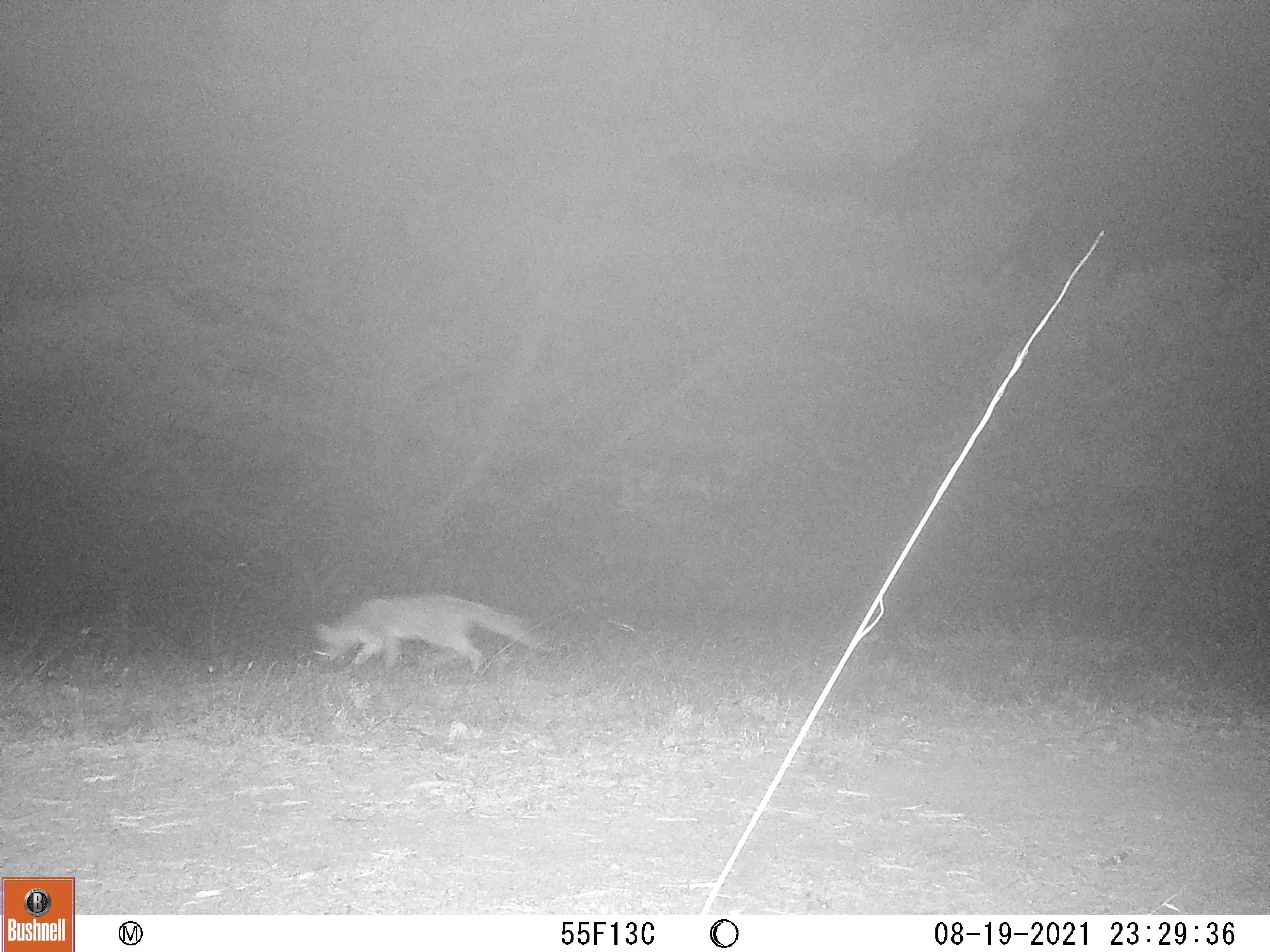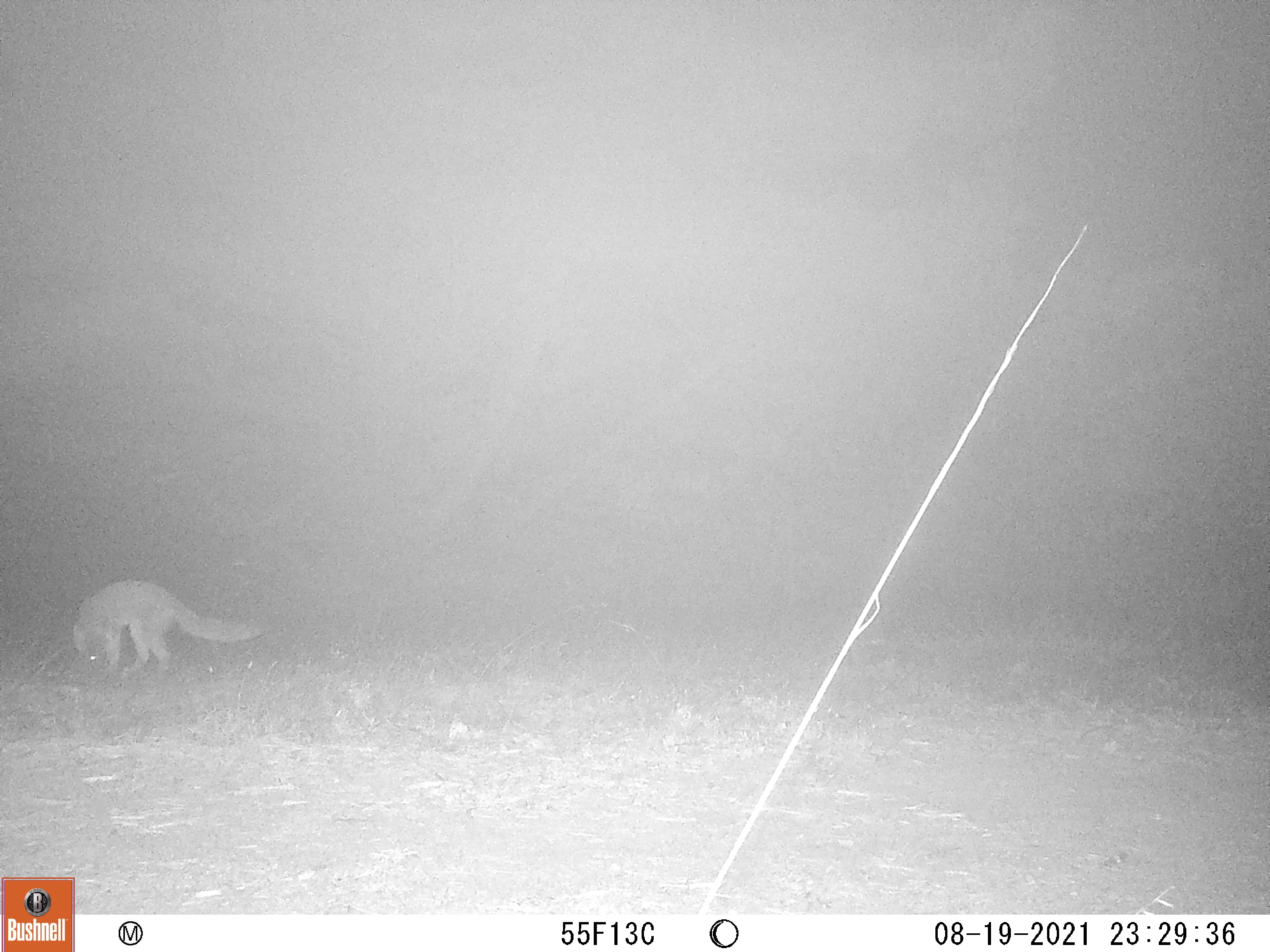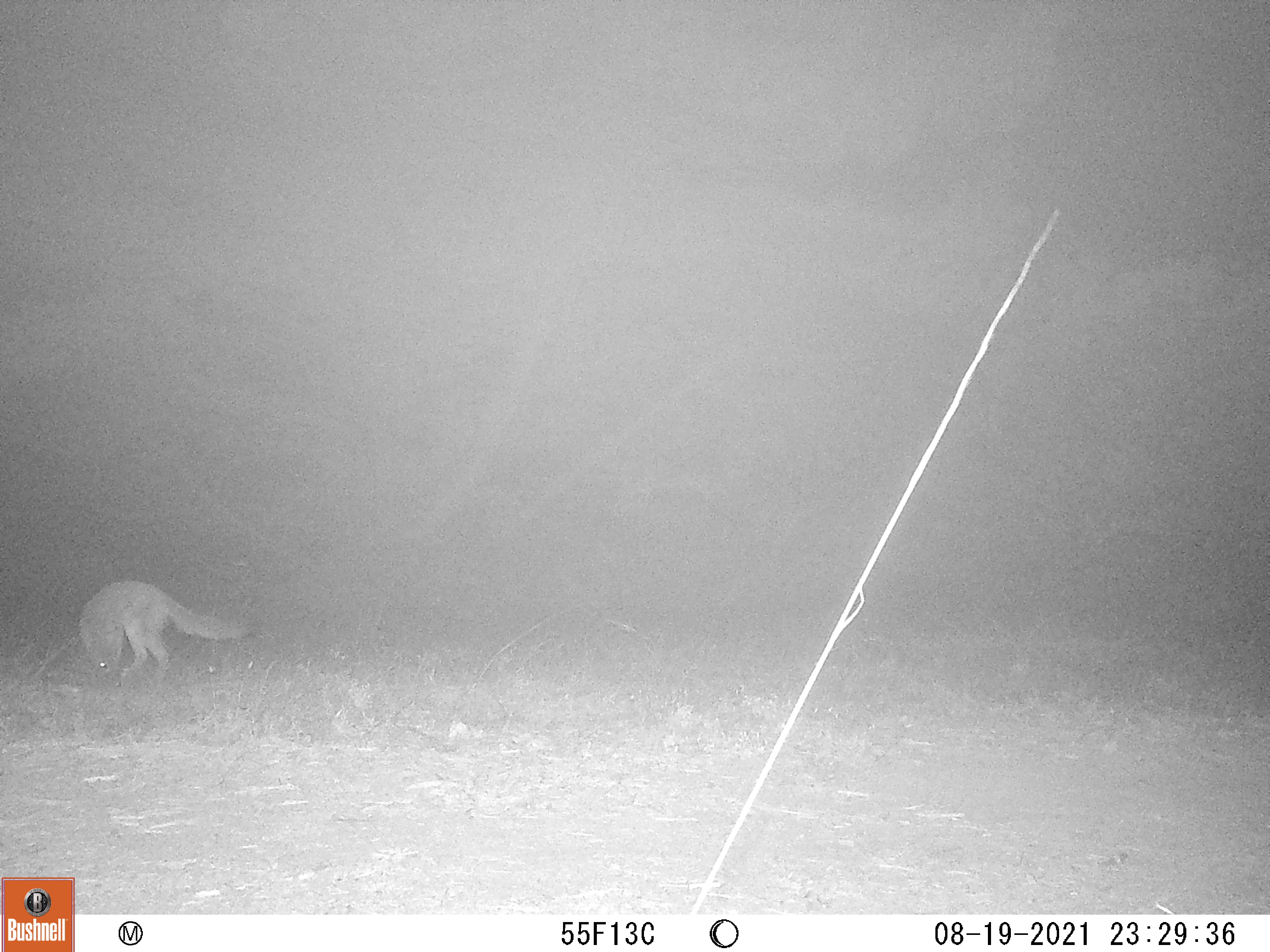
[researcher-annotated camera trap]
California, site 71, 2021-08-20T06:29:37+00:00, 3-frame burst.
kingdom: Animalia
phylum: Chordata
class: Mammalia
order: Carnivora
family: Canidae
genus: Urocyon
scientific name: Urocyon cinereoargenteus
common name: gray fox